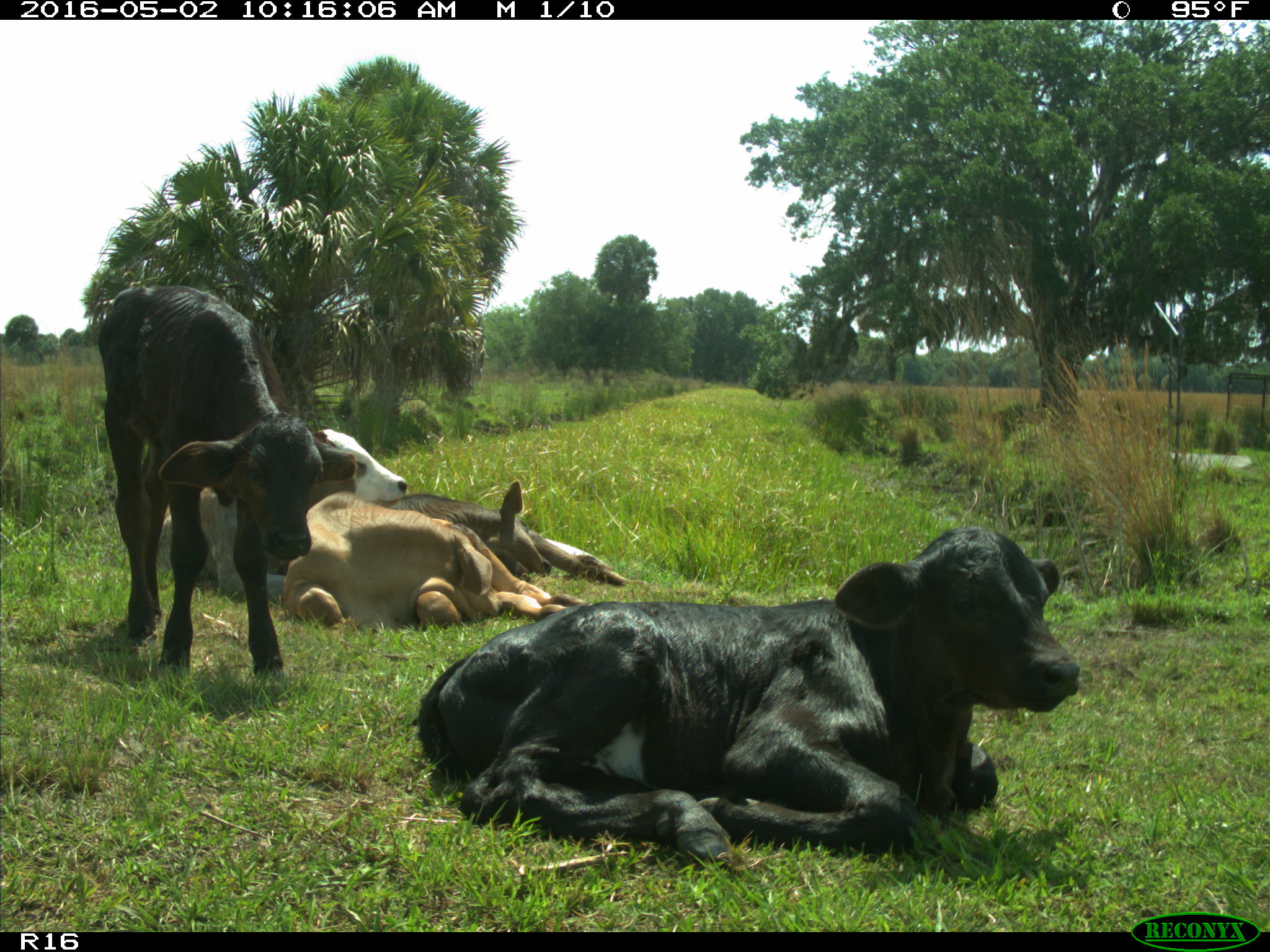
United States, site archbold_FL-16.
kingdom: Animalia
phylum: Chordata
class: Mammalia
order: Artiodactyla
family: Bovidae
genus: Bos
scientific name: Bos taurus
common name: domestic cow